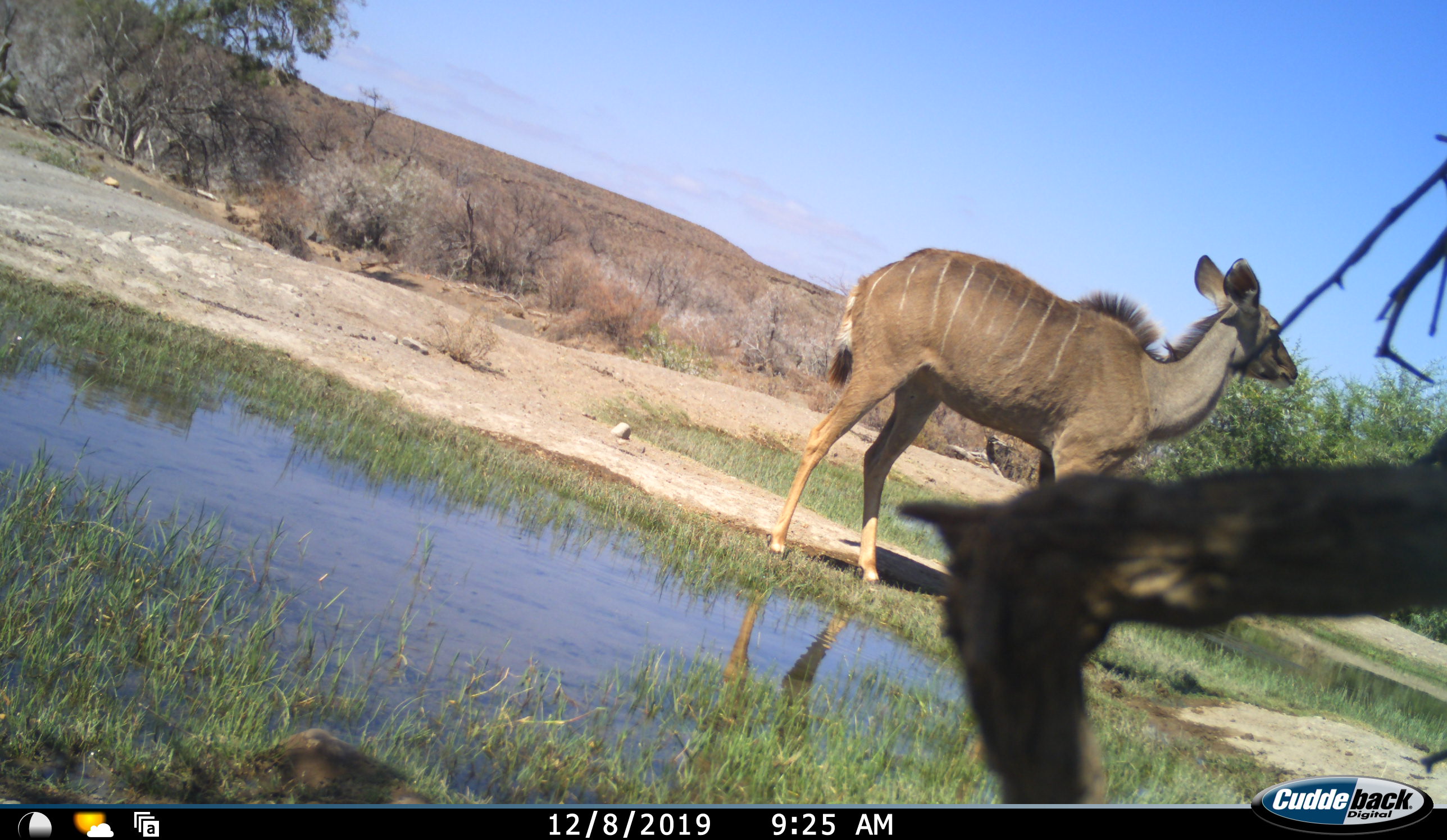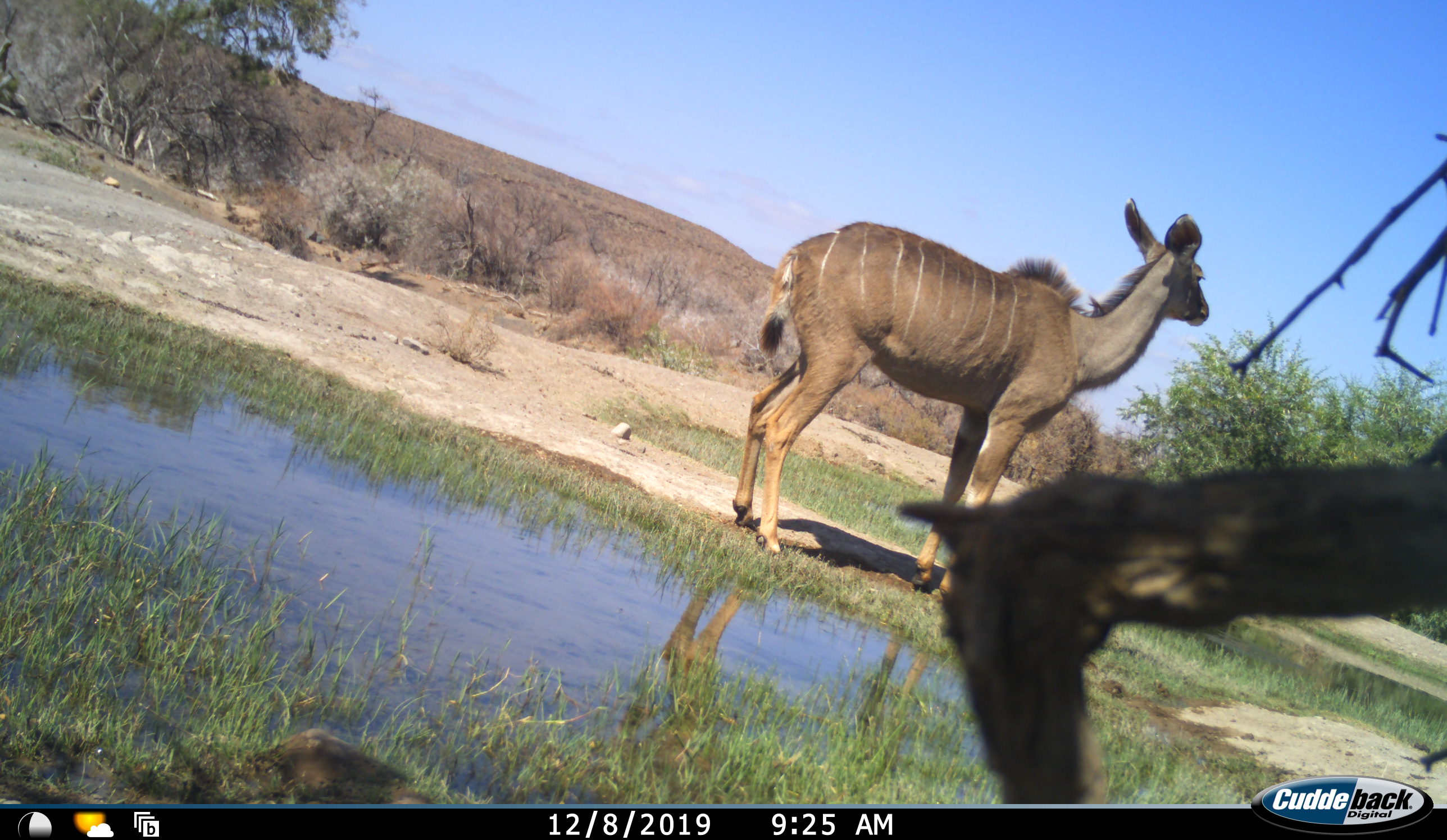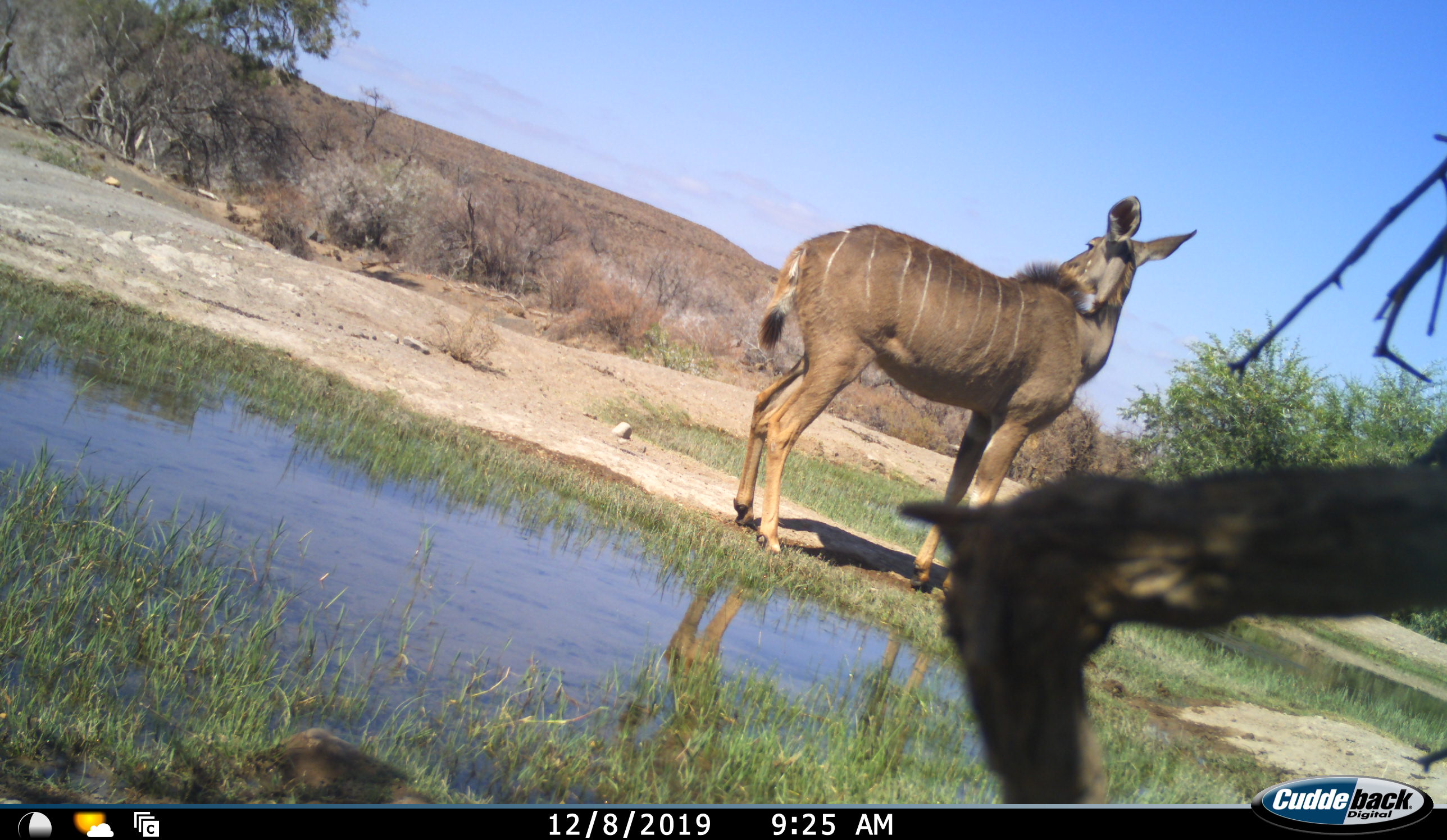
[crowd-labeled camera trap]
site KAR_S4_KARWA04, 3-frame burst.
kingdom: Animalia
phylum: Chordata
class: Mammalia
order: Artiodactyla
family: Bovidae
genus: Tragelaphus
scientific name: Tragelaphus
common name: kudu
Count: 1.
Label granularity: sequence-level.